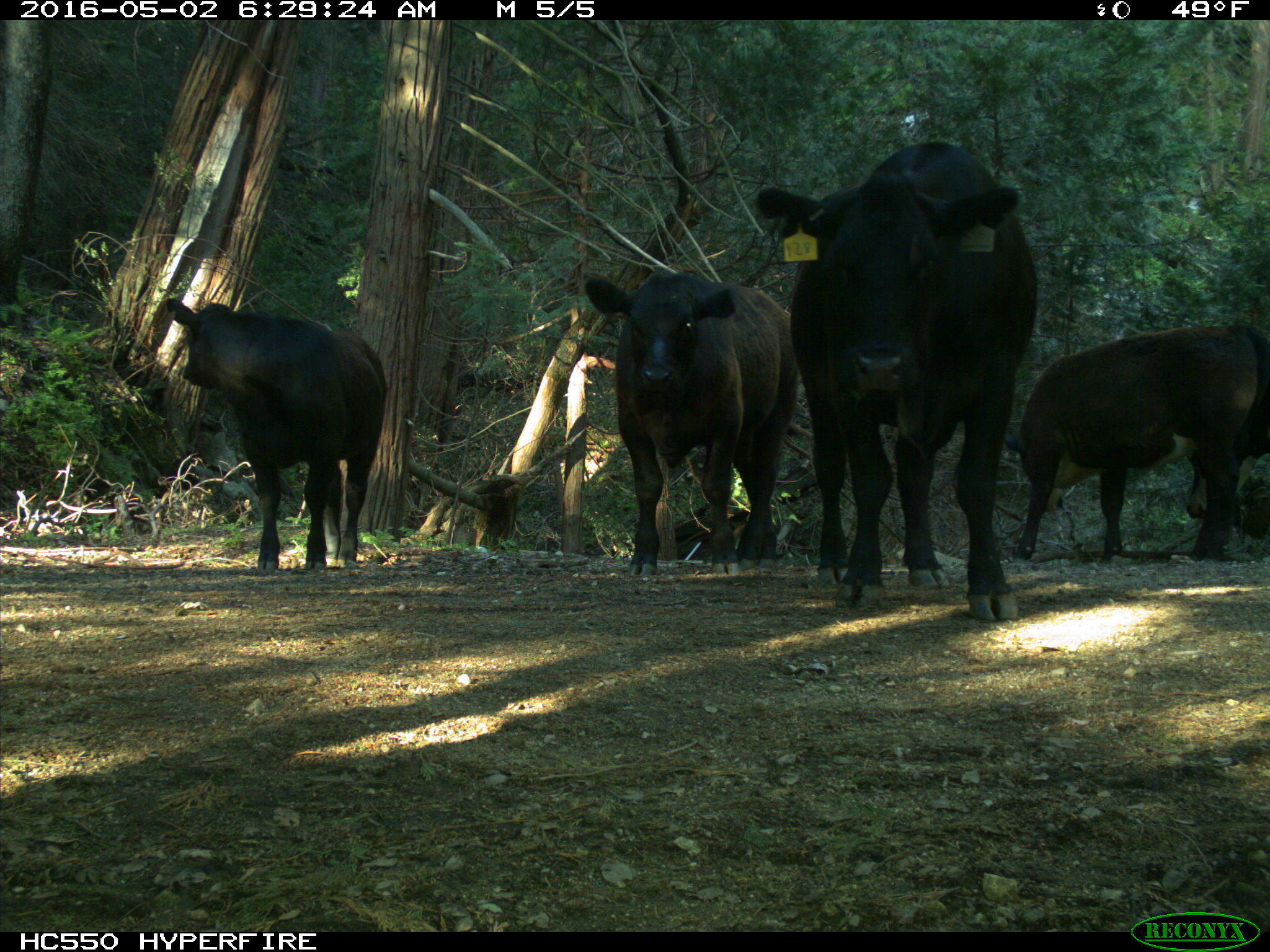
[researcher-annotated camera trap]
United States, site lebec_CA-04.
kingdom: Animalia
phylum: Chordata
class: Mammalia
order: Artiodactyla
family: Bovidae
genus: Bos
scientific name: Bos taurus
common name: domestic cow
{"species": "Bos taurus (domestic cow)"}